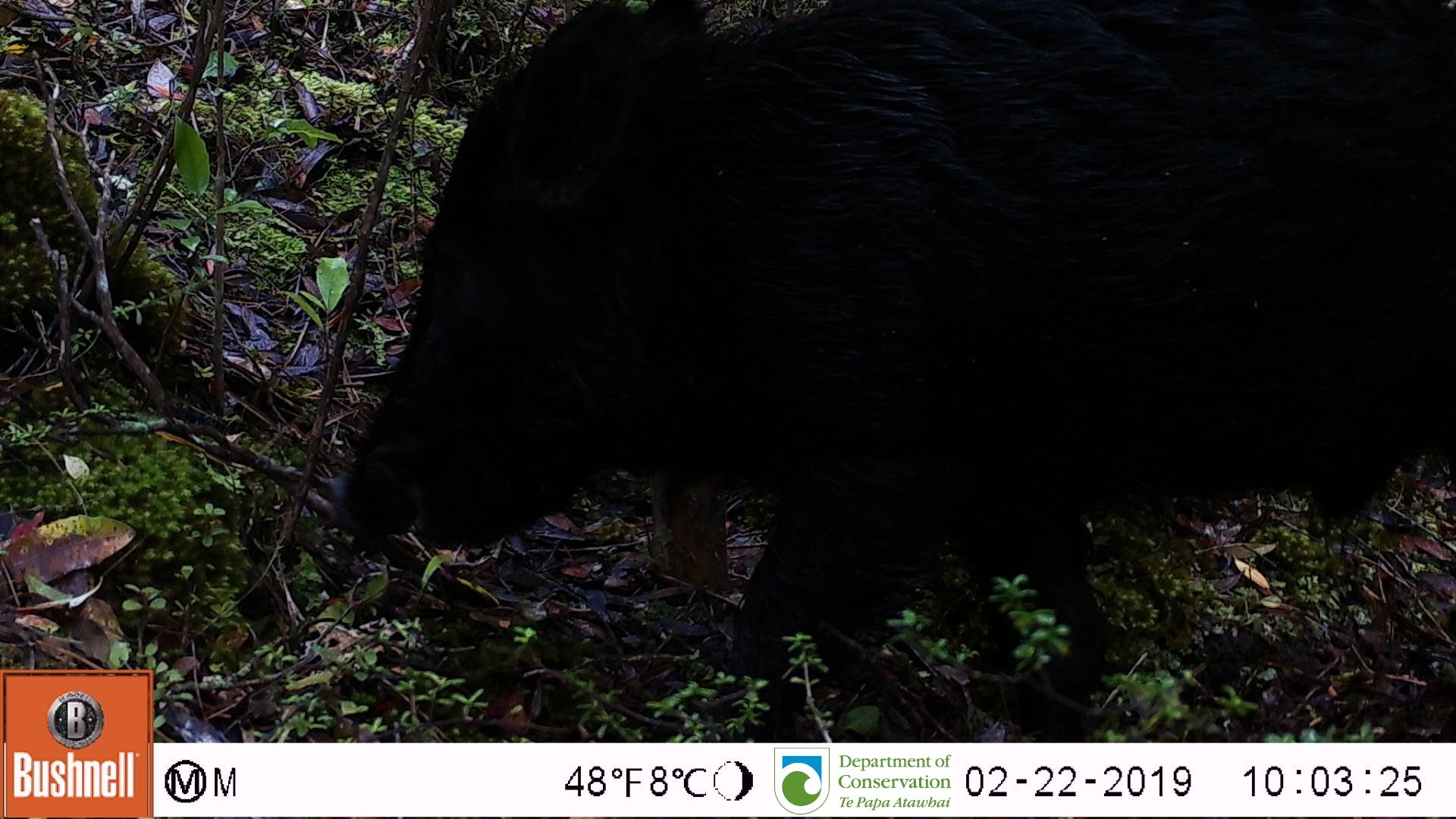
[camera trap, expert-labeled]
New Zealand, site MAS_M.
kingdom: Animalia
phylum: Chordata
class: Mammalia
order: Artiodactyla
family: Suidae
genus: Sus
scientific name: Sus scrofa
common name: pig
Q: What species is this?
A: Pig (Sus scrofa).